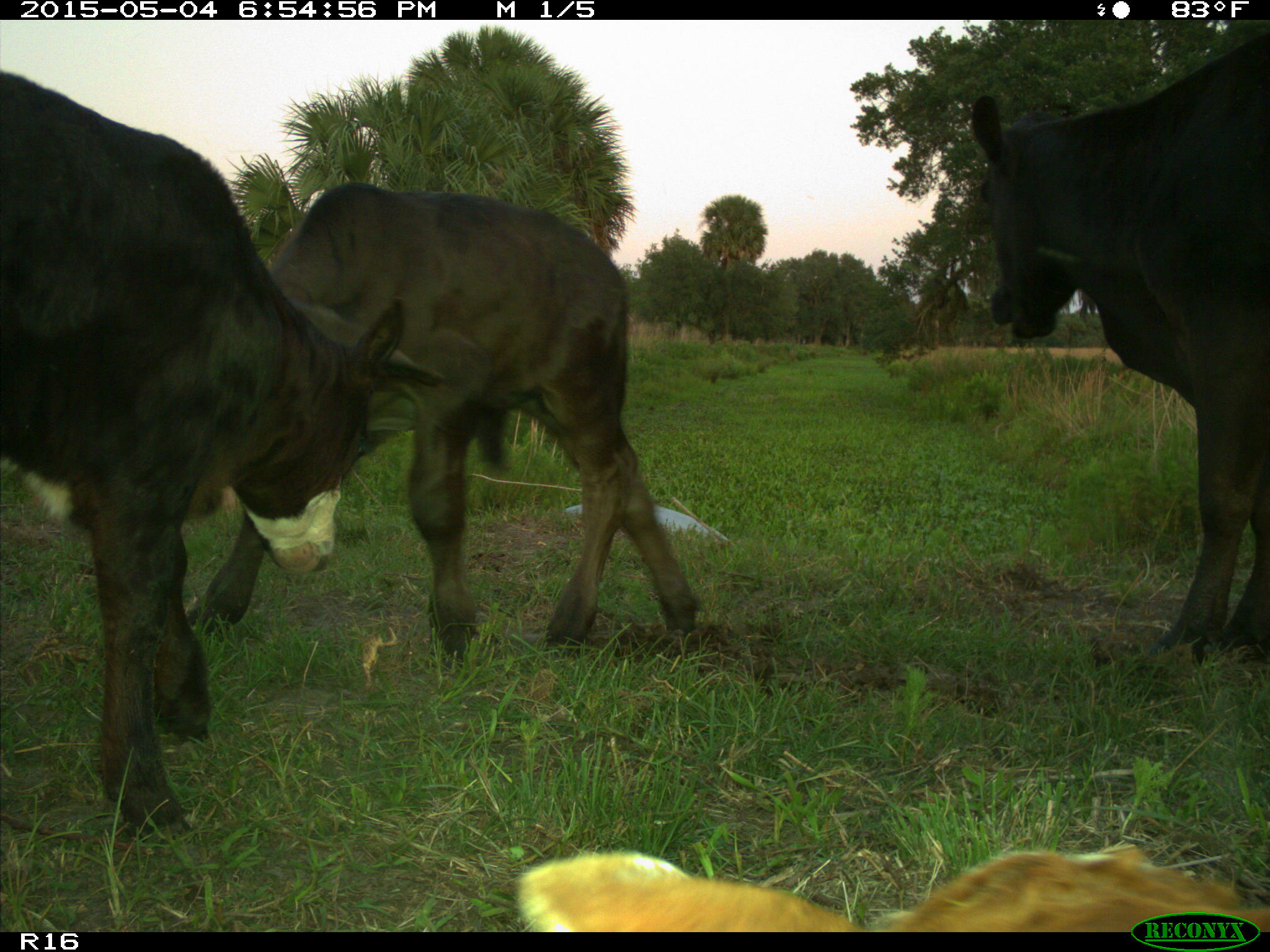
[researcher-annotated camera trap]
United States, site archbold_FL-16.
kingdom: Animalia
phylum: Chordata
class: Mammalia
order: Artiodactyla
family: Bovidae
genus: Bos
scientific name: Bos taurus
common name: domestic cow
Bos taurus (domestic cow).